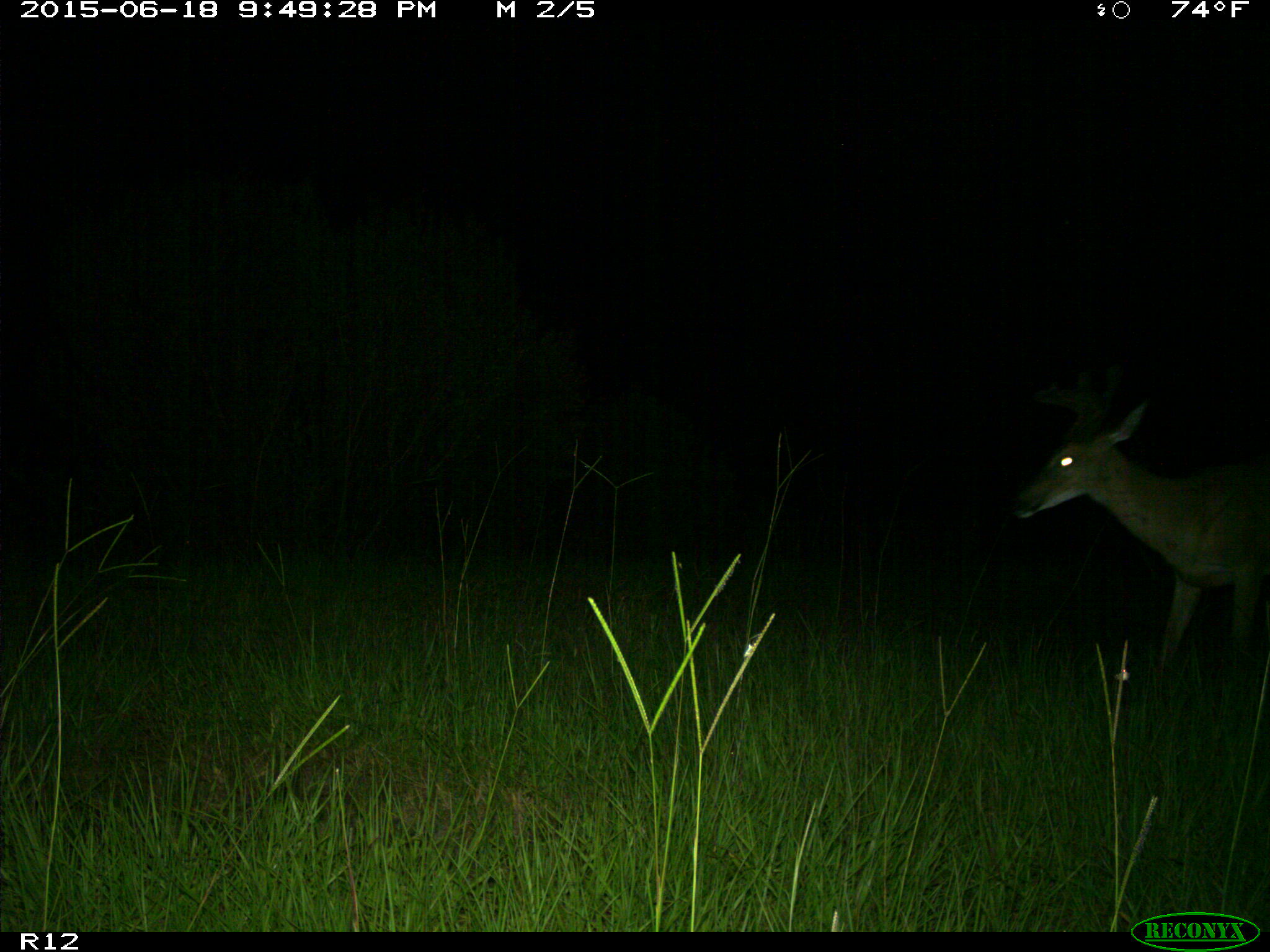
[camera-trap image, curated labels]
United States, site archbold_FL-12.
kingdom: Animalia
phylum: Chordata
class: Mammalia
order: Artiodactyla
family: Cervidae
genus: Odocoileus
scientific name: Odocoileus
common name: deer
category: unidentified deer